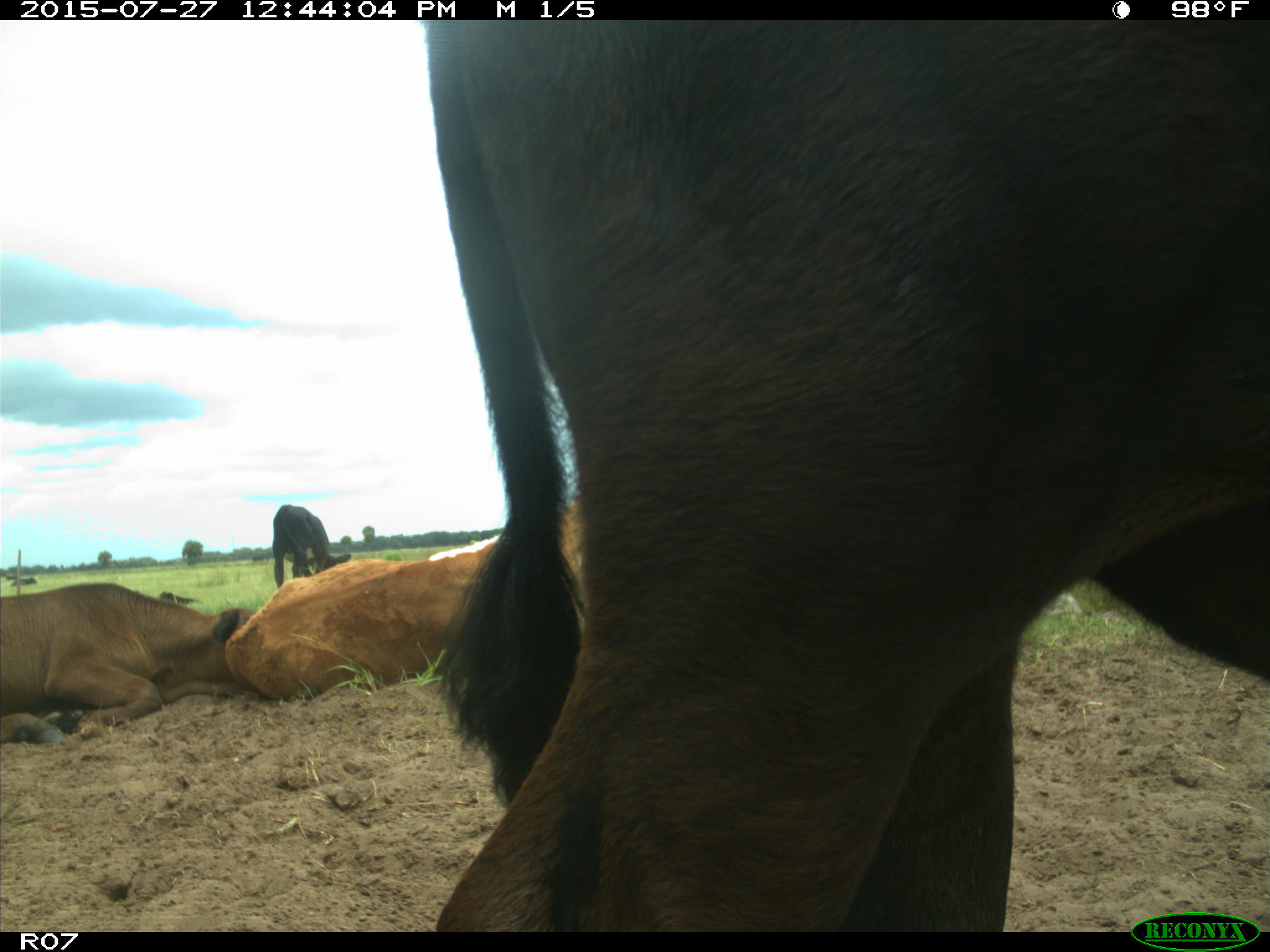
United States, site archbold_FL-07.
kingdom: Animalia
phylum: Chordata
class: Mammalia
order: Artiodactyla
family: Bovidae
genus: Bos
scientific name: Bos taurus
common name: domestic cow